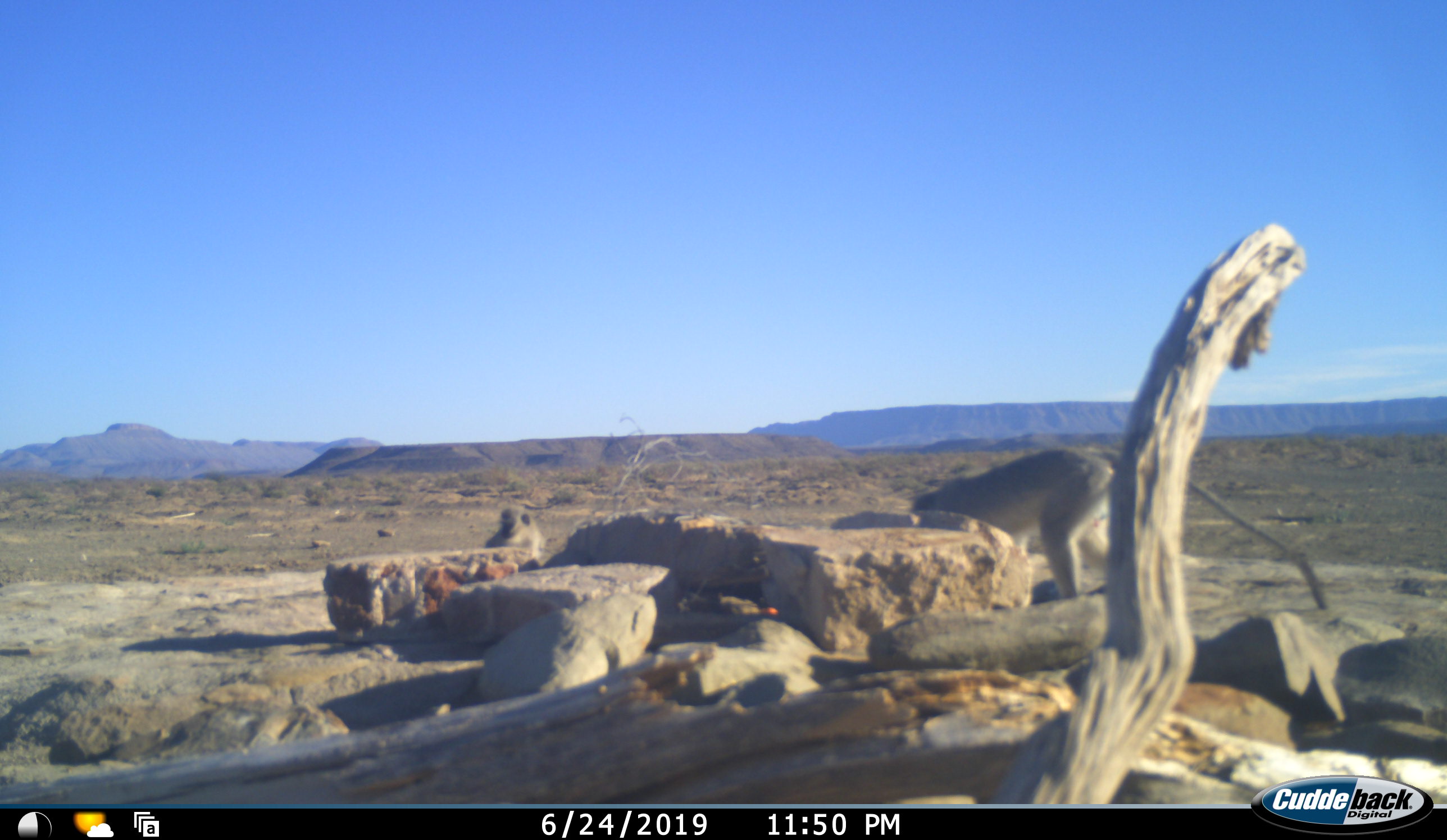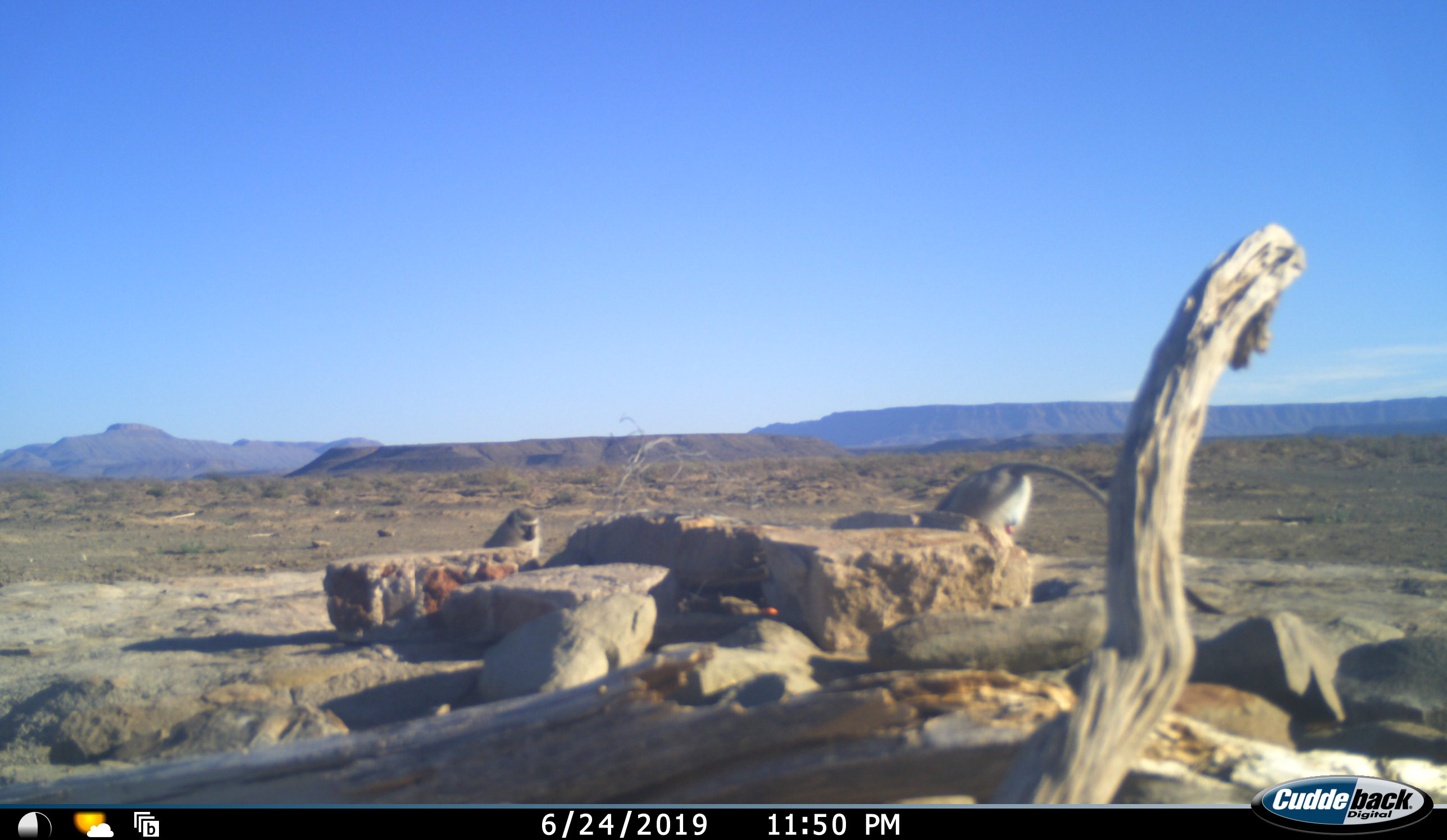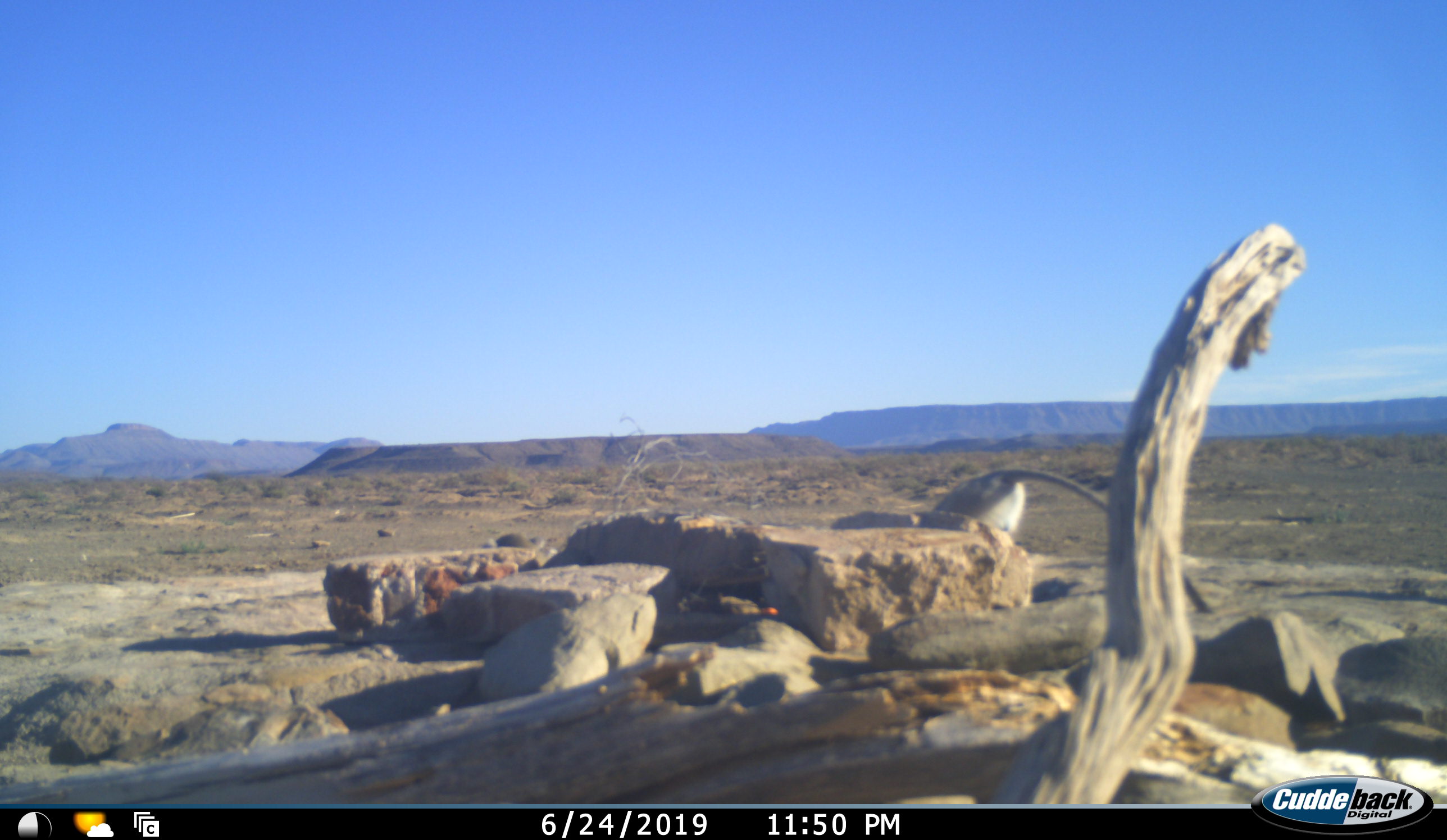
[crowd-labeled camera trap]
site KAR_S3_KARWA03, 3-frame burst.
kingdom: Animalia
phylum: Chordata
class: Mammalia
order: Primates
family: Cercopithecidae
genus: Chlorocebus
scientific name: Chlorocebus pygerythrus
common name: vervet monkey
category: monkeyvervet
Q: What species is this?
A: Monkeyvervet (vervet monkey) (Chlorocebus pygerythrus).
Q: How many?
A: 2.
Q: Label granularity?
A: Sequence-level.